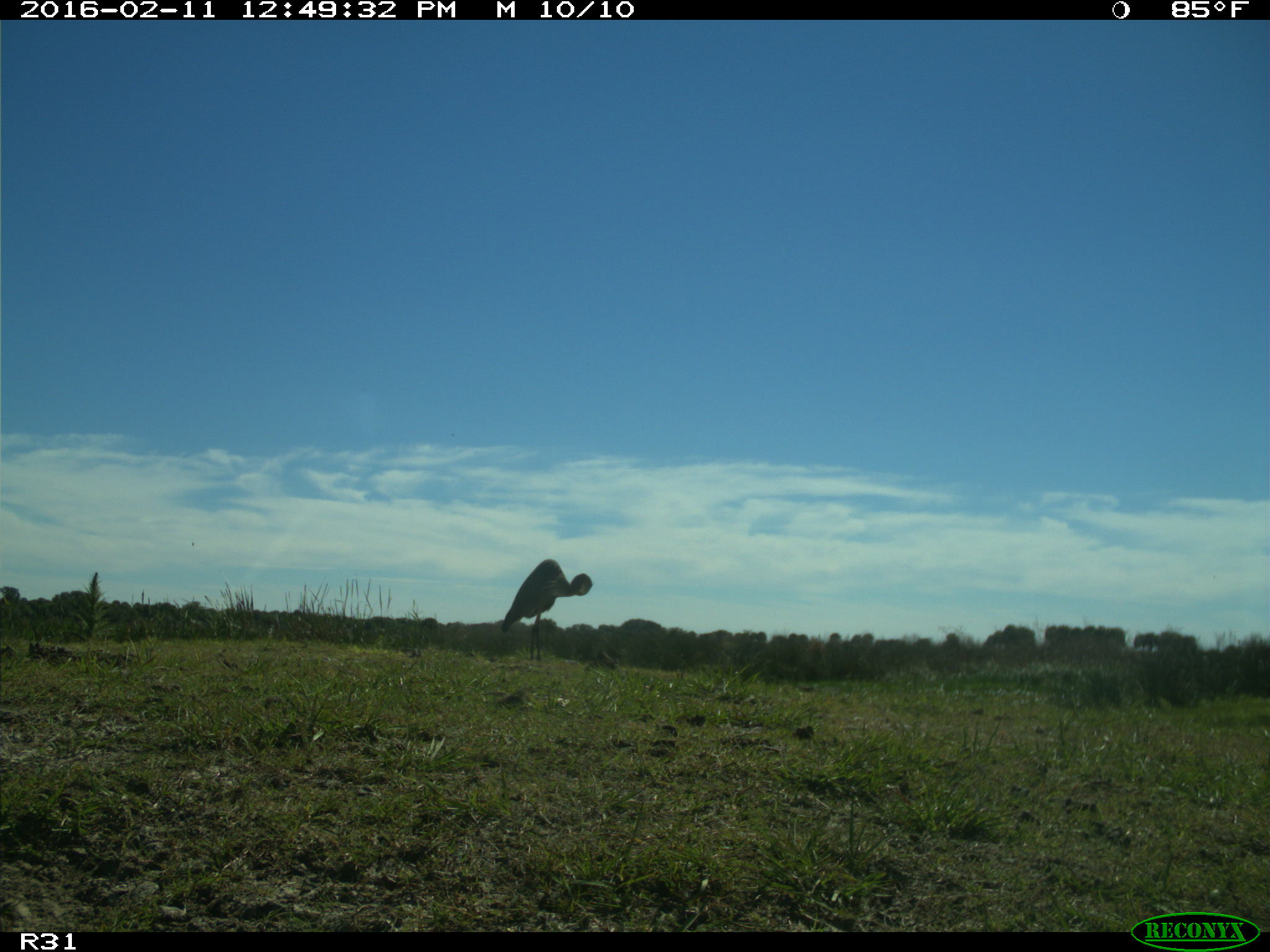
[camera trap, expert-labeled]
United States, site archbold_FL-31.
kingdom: Animalia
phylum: Chordata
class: Aves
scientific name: Aves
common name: birds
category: unidentified bird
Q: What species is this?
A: Unidentified bird (birds) (Aves).